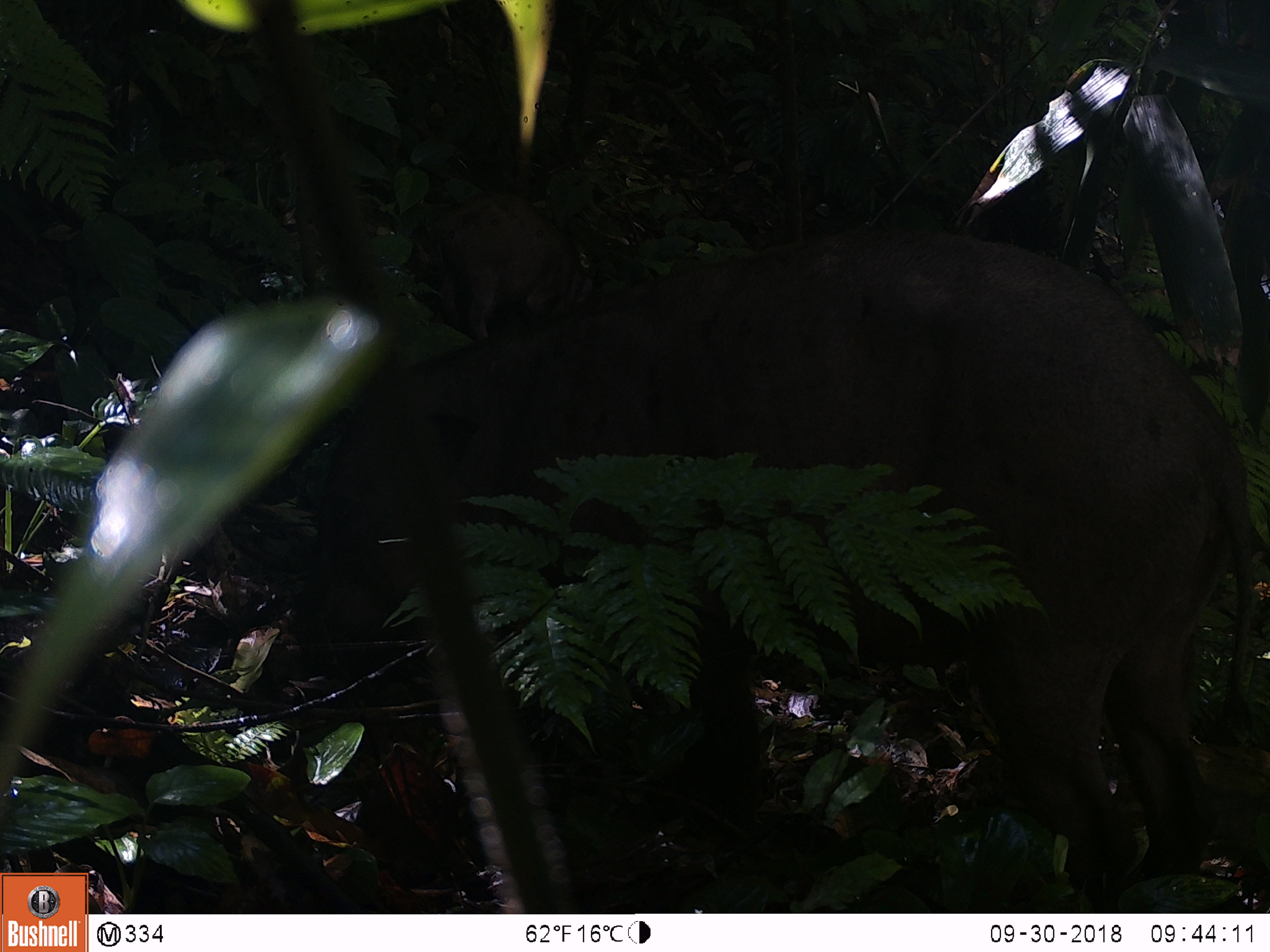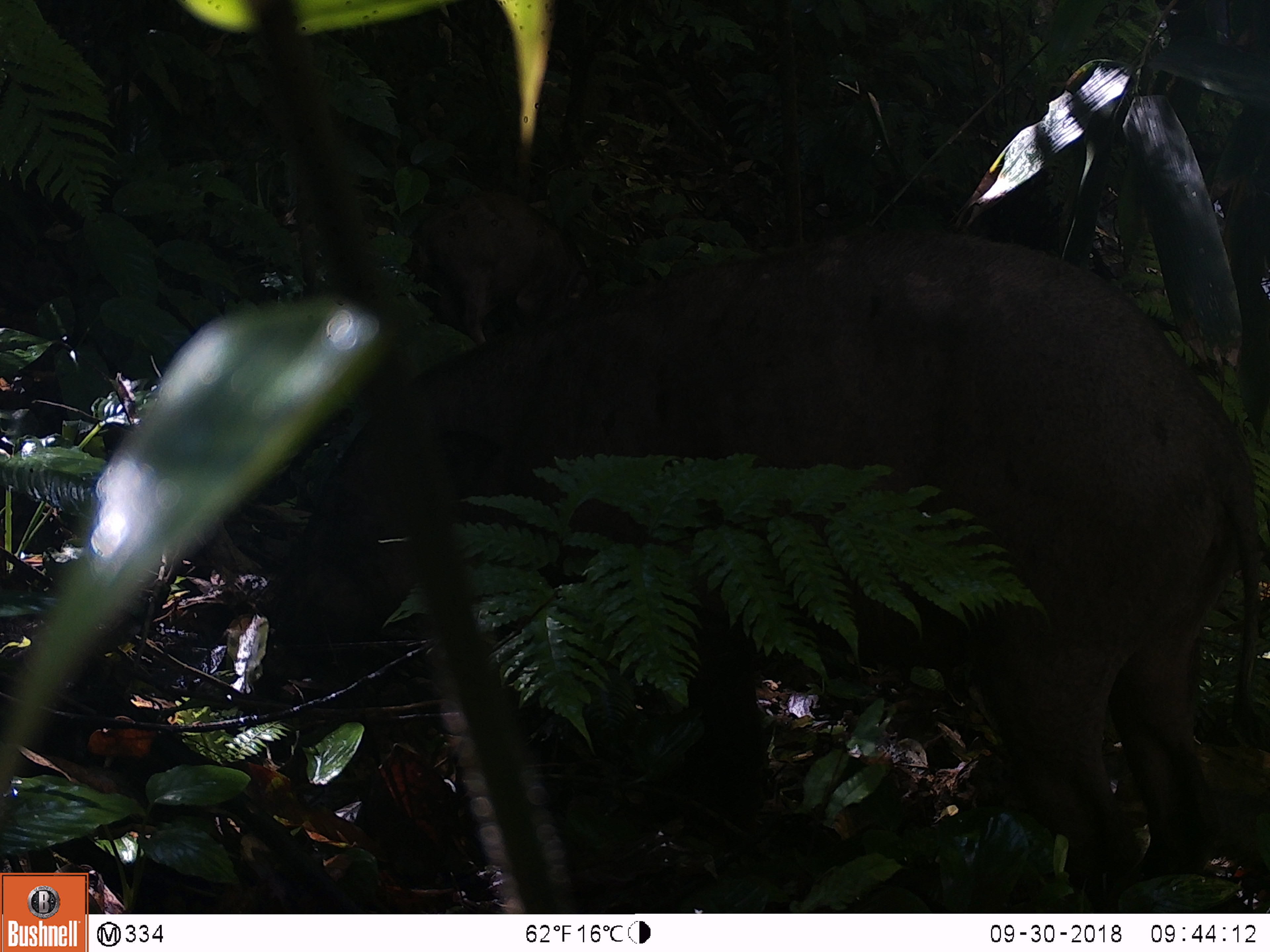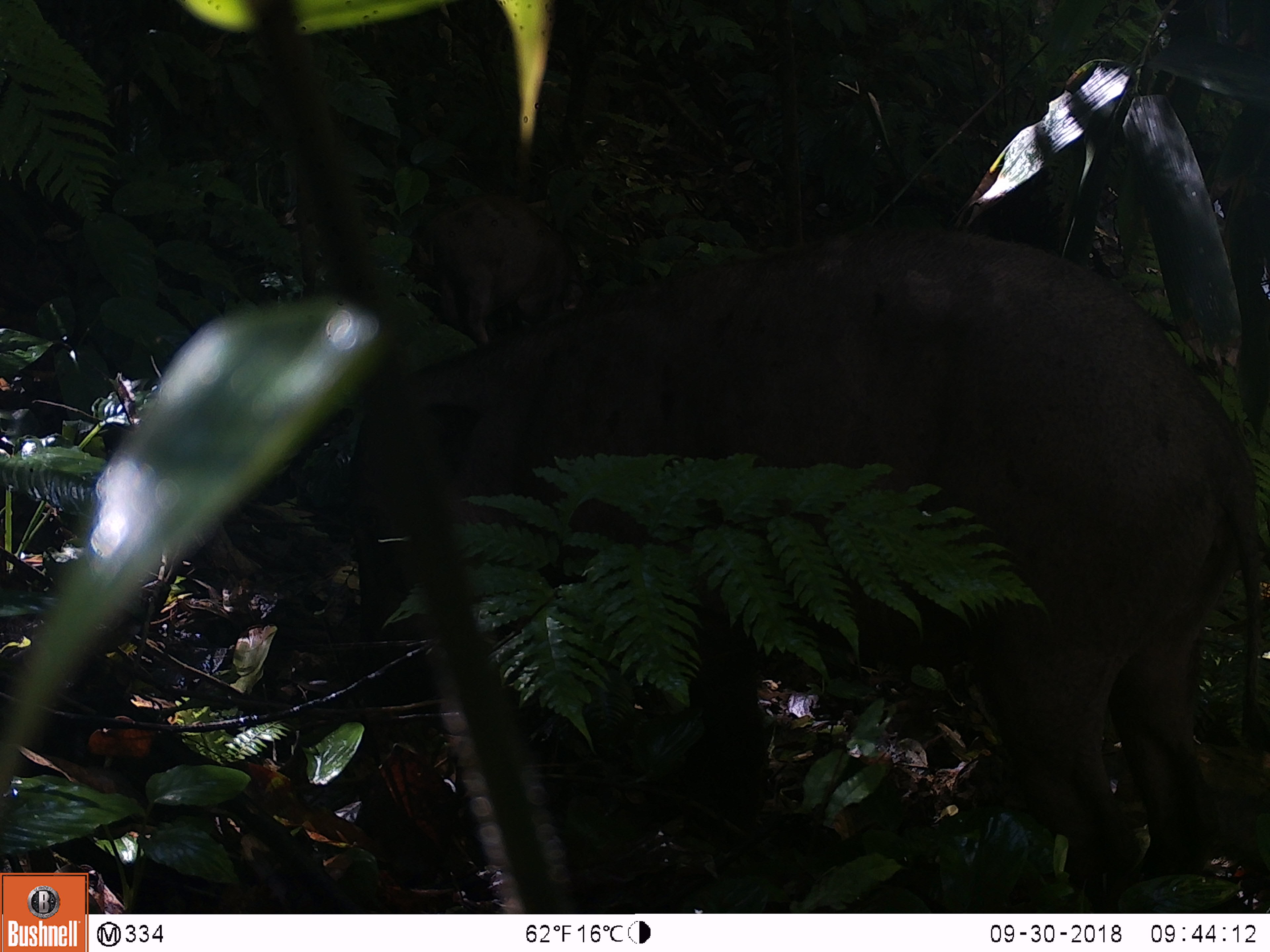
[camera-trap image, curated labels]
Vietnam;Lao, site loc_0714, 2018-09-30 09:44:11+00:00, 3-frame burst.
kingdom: Animalia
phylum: Chordata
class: Mammalia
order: Artiodactyla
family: Suidae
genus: Sus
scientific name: Sus scrofa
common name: eurasian wild pig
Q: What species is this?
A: Eurasian wild pig (Sus scrofa).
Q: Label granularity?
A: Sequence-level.